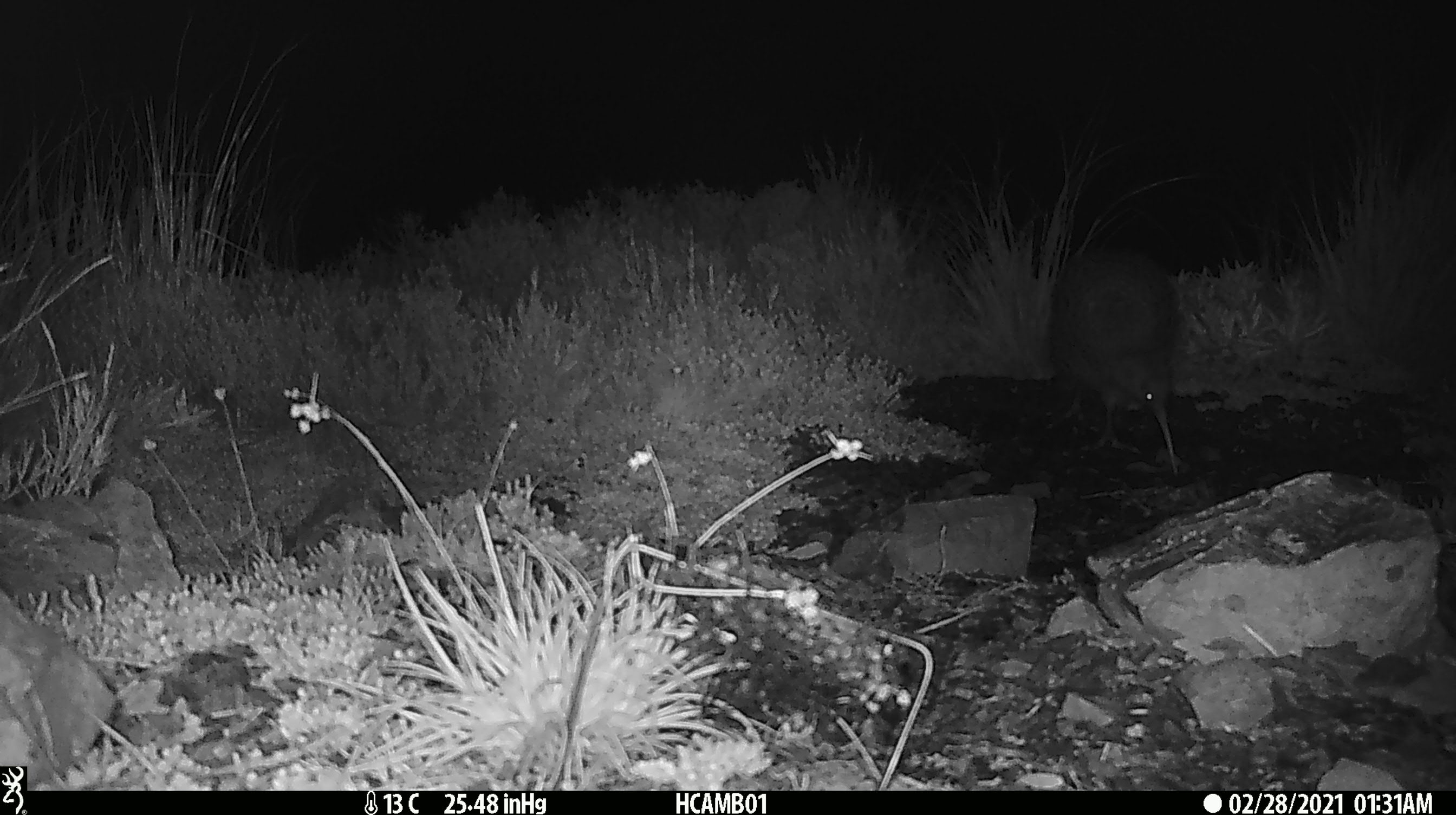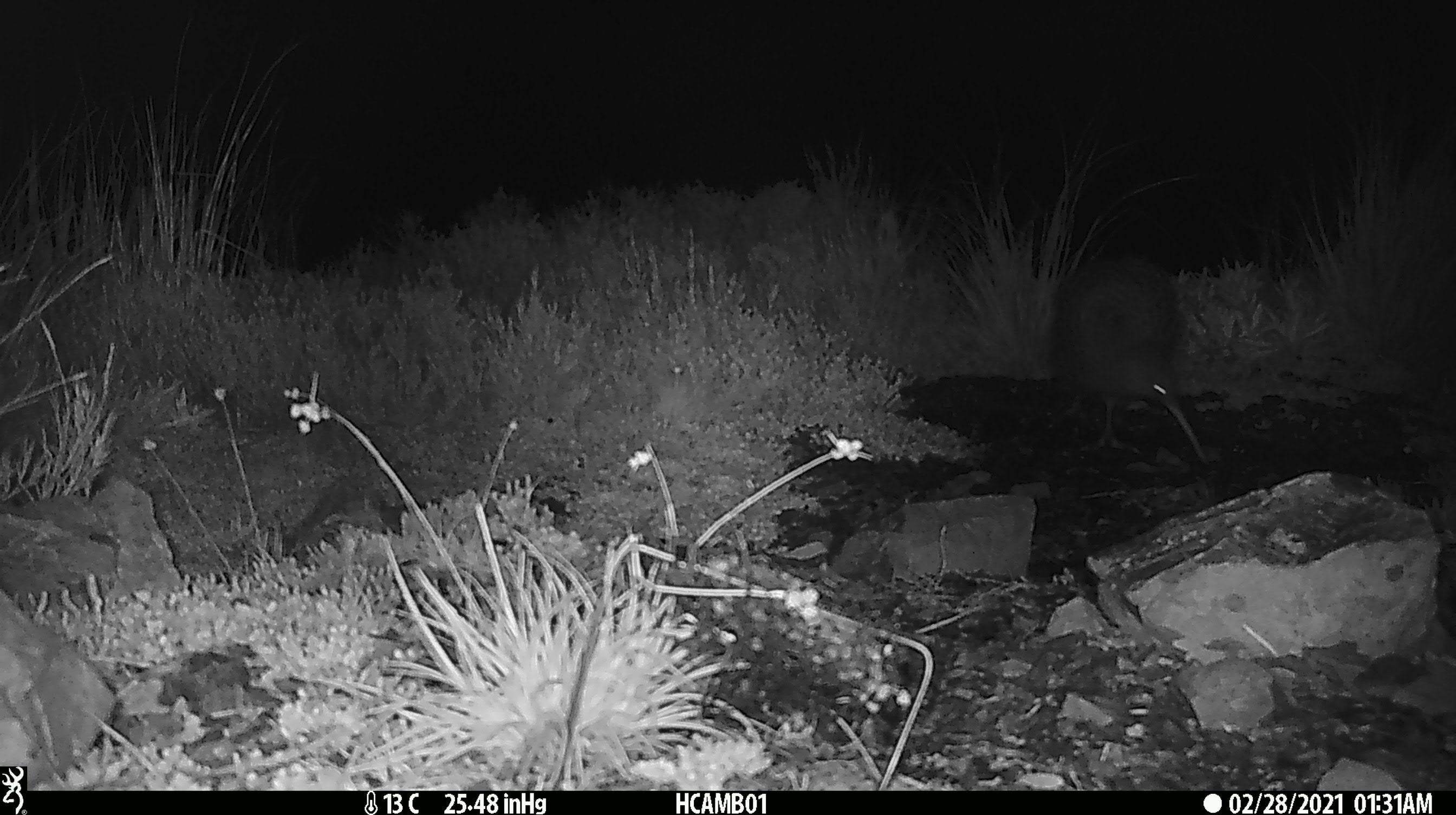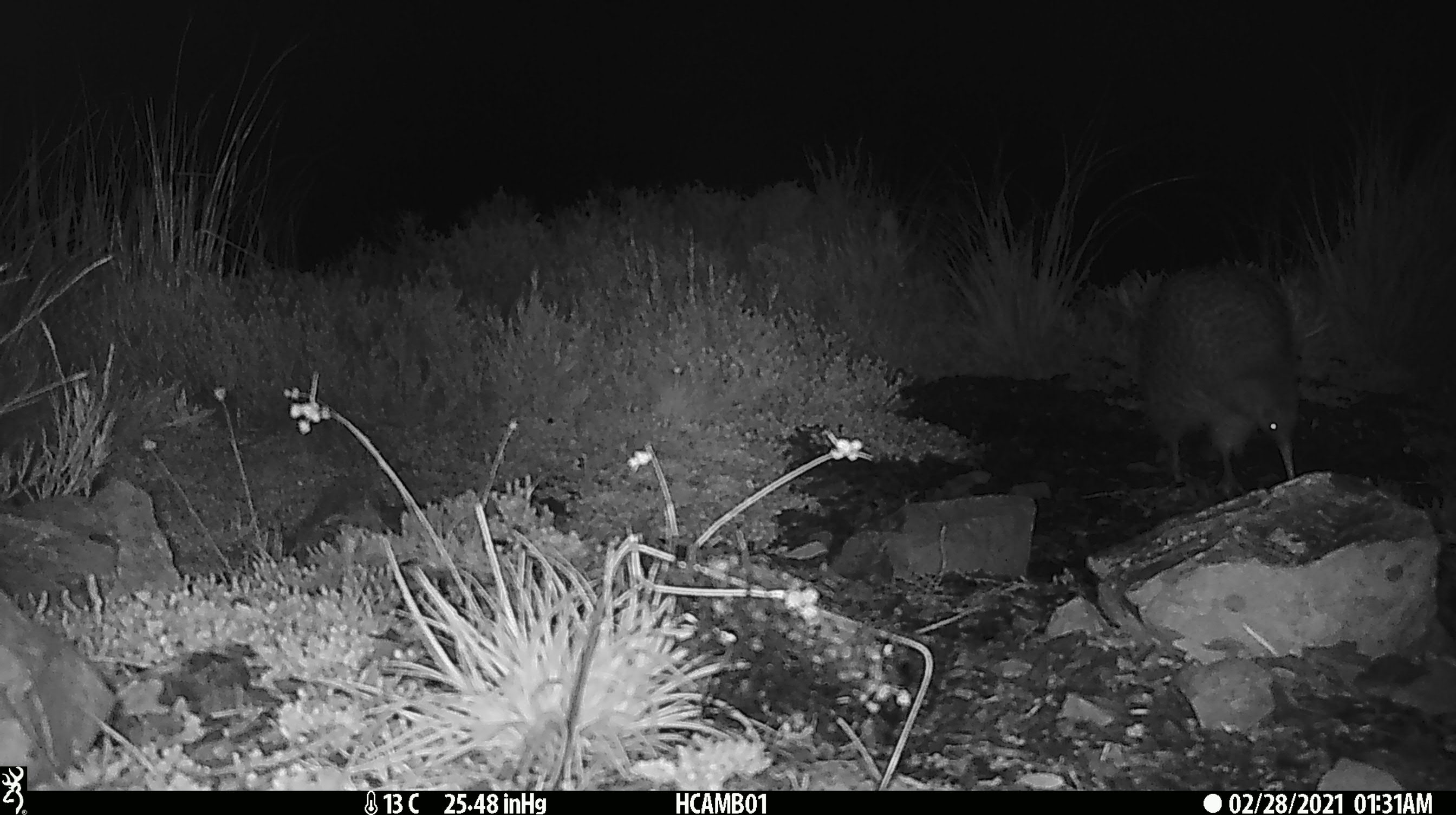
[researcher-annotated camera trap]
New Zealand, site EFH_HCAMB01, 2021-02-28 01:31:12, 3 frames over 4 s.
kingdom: Animalia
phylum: Chordata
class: Aves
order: Apterygiformes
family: Apterygidae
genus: Apteryx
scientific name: Apteryx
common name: kiwi